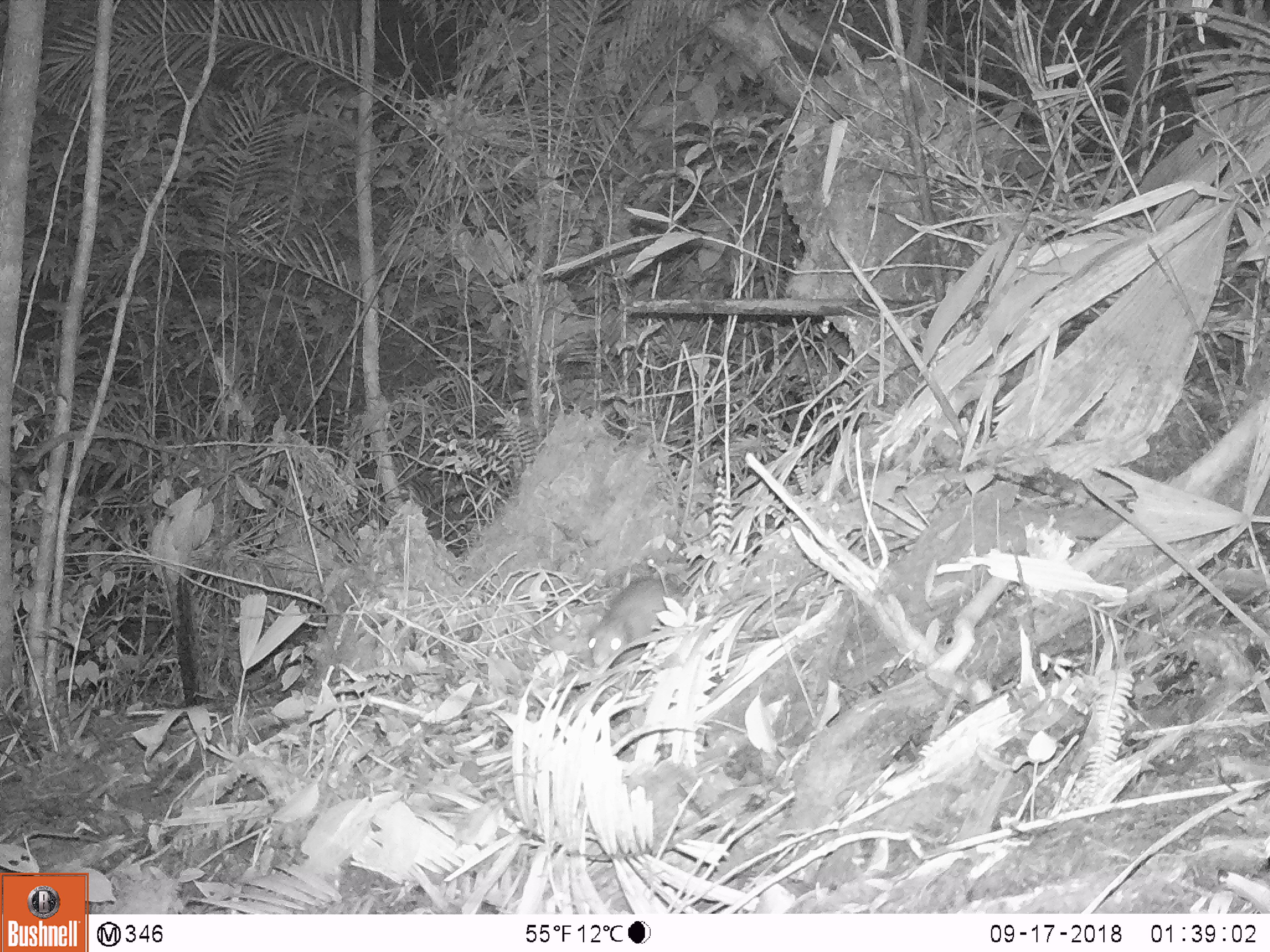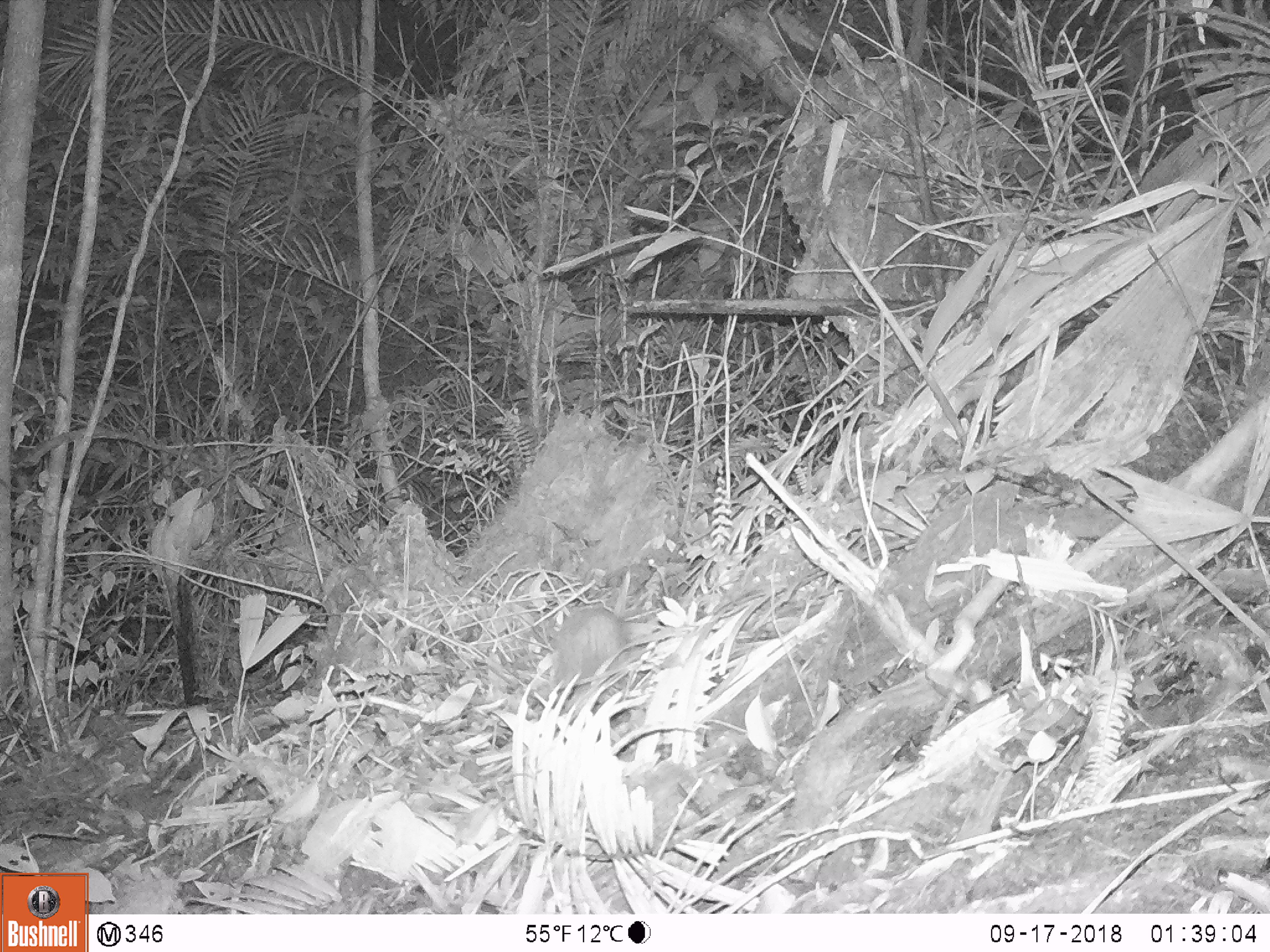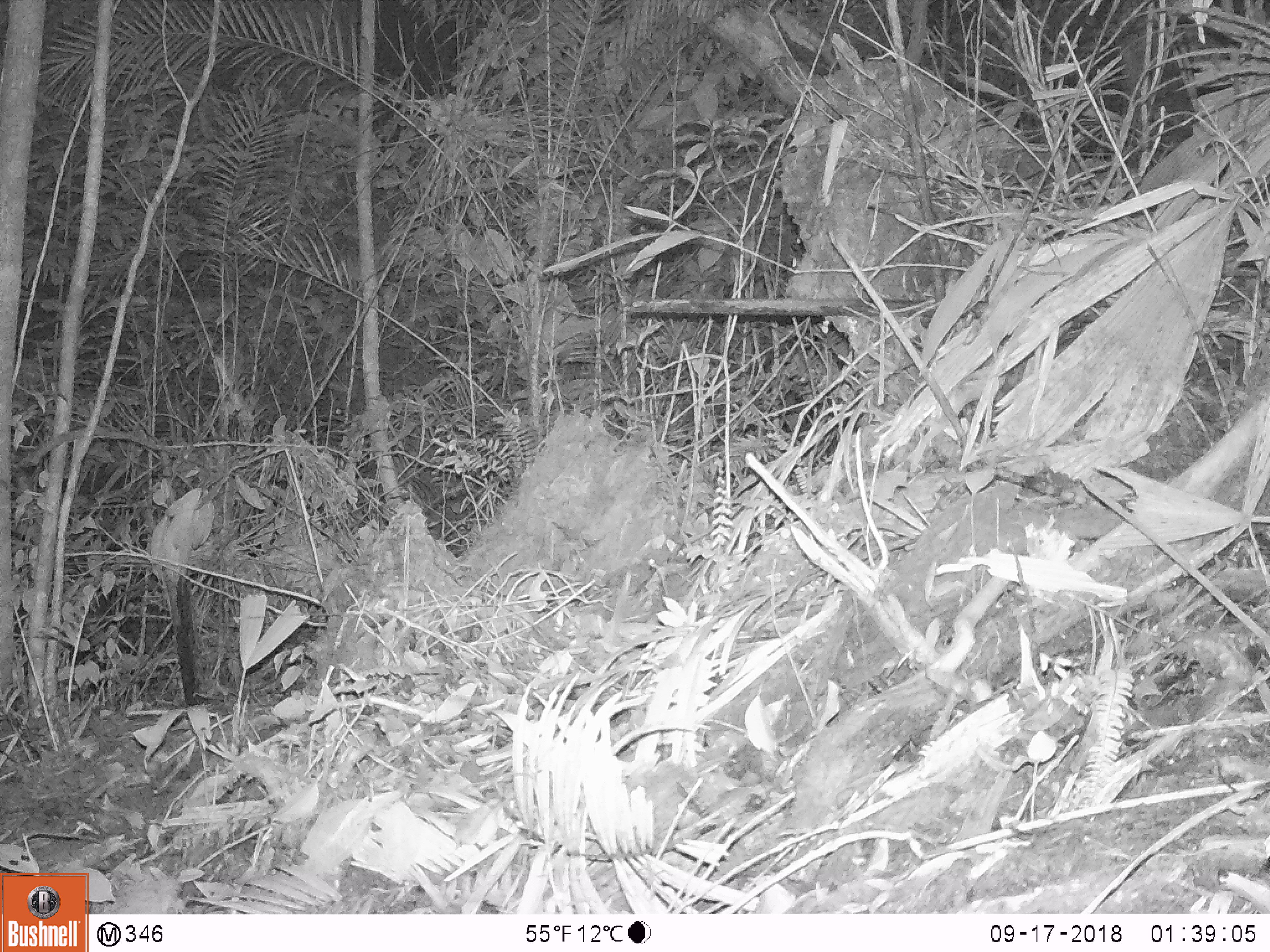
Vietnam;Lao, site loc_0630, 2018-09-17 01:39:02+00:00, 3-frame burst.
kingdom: Animalia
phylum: Chordata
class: Mammalia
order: Rodentia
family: Hystricidae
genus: Atherurus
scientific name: Atherurus macrourus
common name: asiatic brush-tailed porcupine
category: asiatic brush tailed porcupine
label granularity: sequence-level